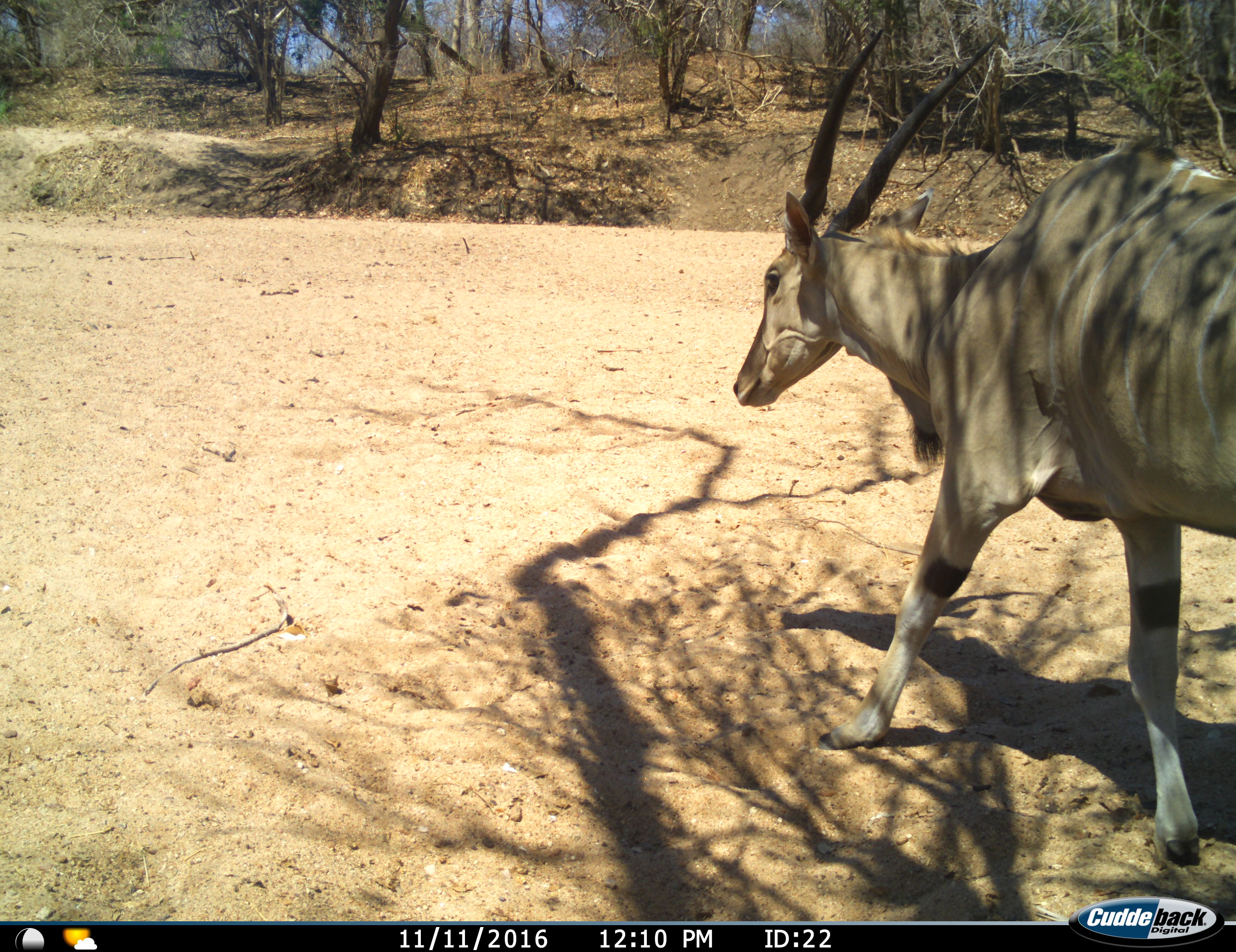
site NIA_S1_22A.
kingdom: Animalia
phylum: Chordata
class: Mammalia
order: Artiodactyla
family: Bovidae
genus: Tragelaphus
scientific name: Tragelaphus oryx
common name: eland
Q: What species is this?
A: Eland (Tragelaphus oryx).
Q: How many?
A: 1.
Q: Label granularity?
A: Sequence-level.